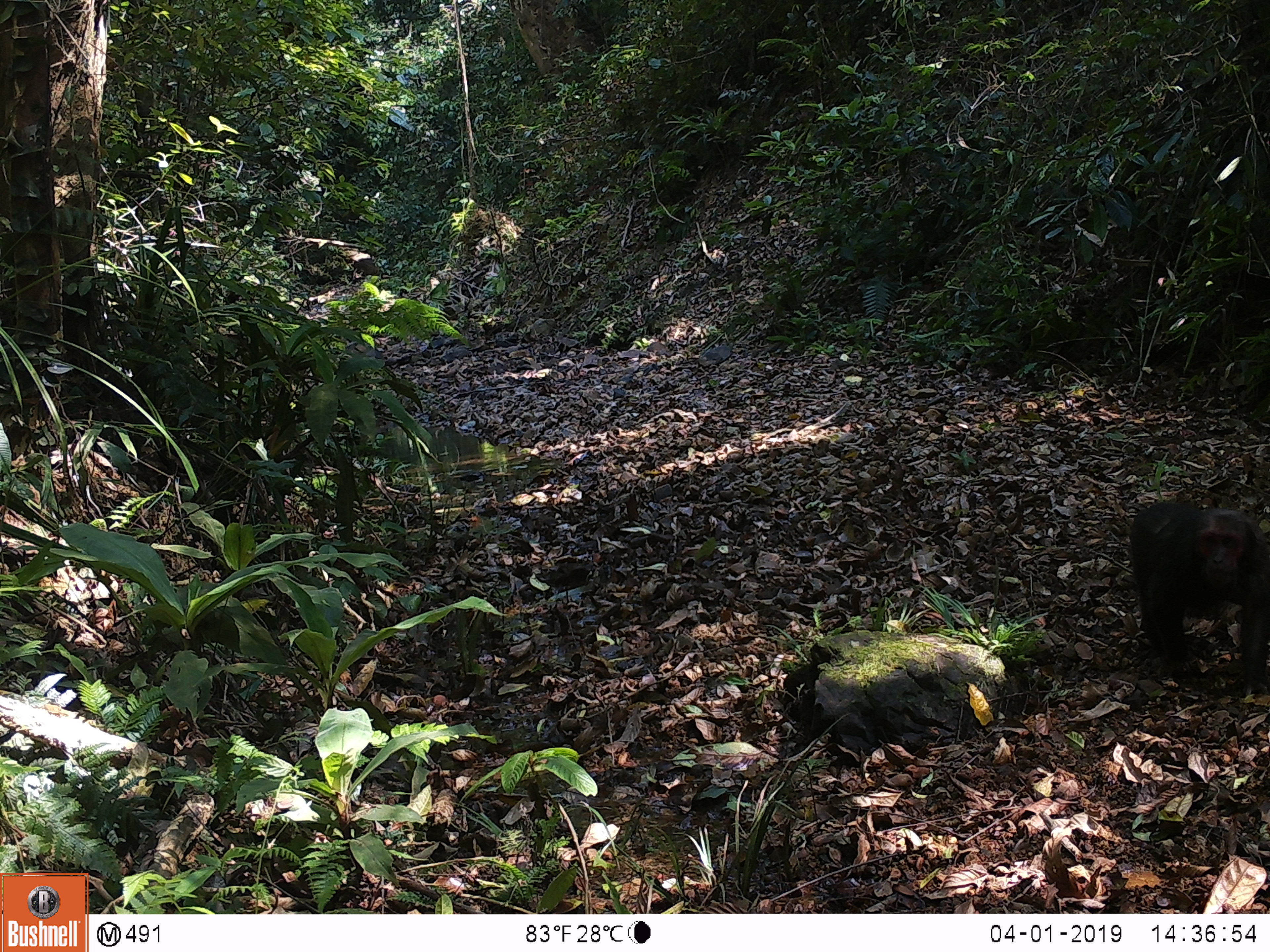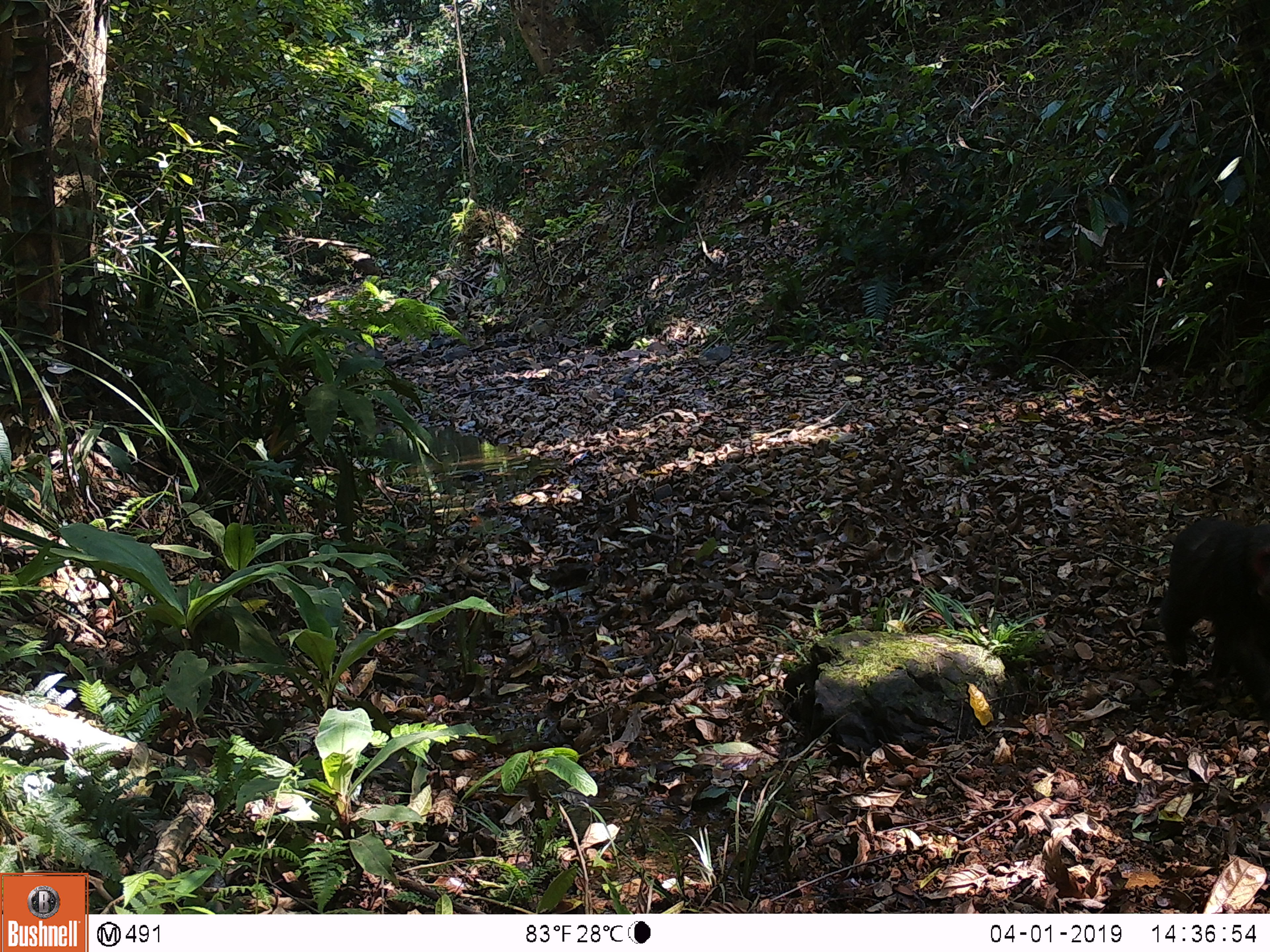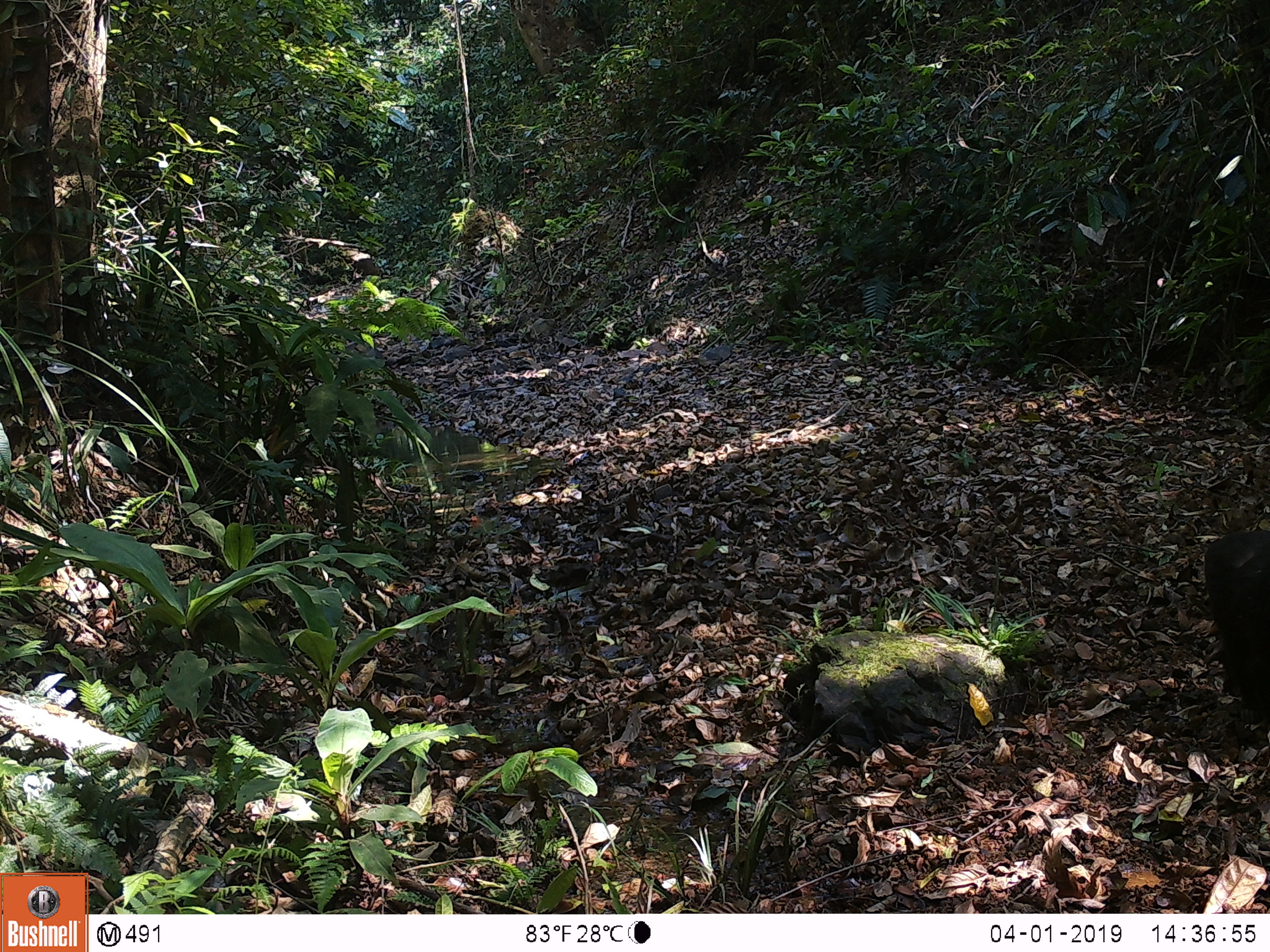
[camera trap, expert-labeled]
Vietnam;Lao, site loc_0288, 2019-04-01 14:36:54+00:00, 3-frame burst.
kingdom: Animalia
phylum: Chordata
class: Mammalia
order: Primates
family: Cercopithecidae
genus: Macaca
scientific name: Macaca arctoides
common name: stump-tailed macaque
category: stump tailed macaque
Stump tailed macaque (stump-tailed macaque) (Macaca arctoides). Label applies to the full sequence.